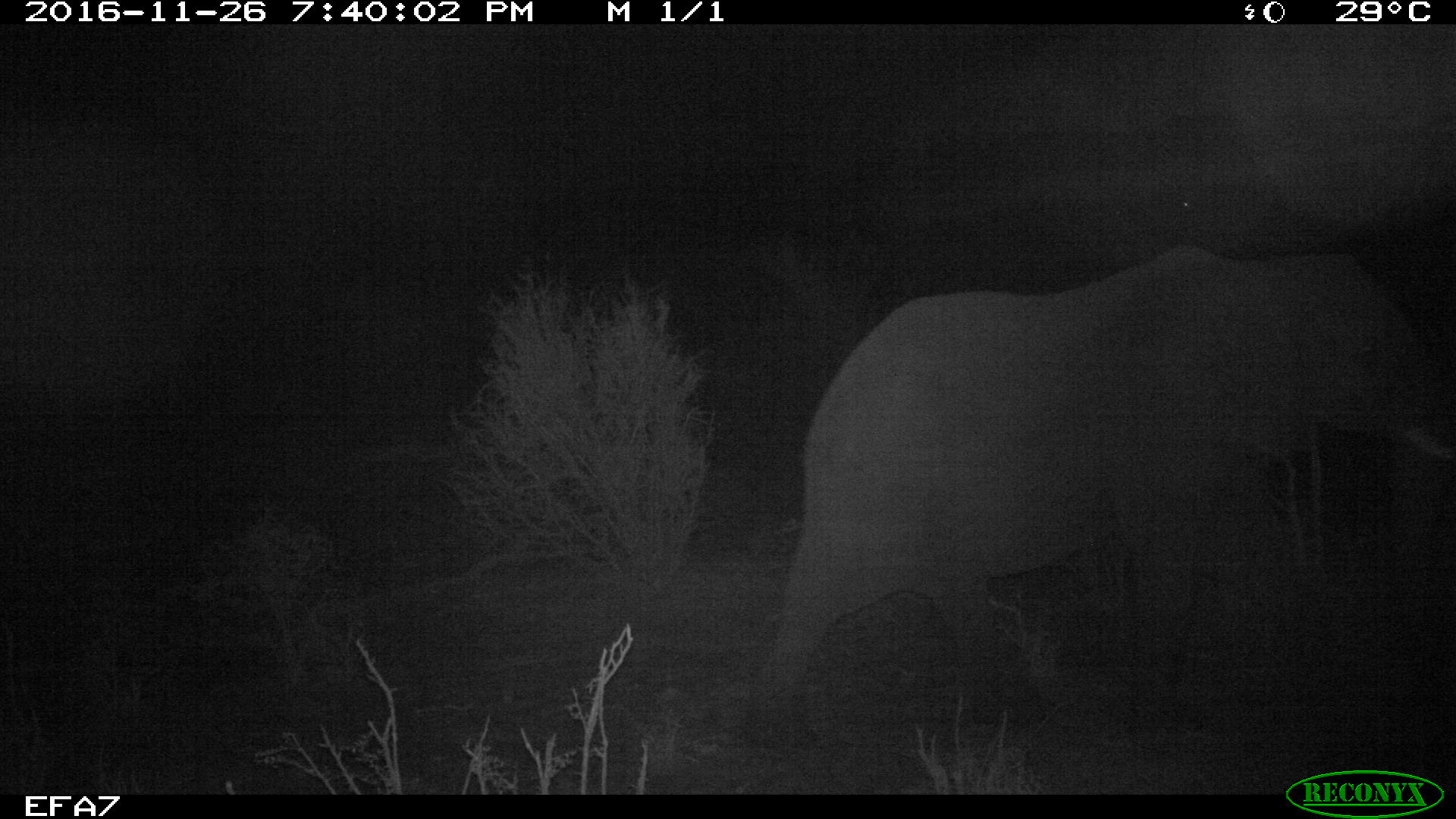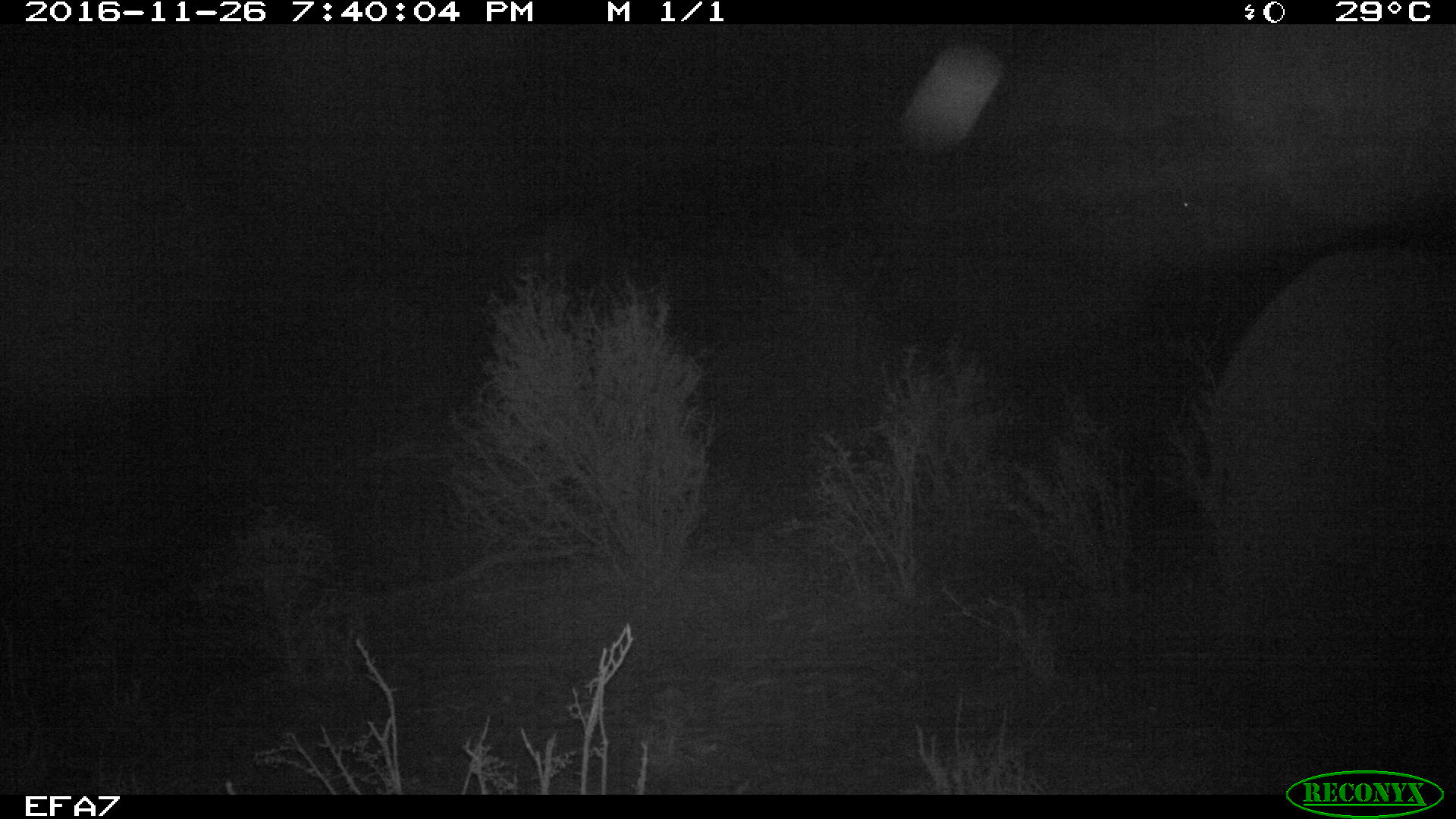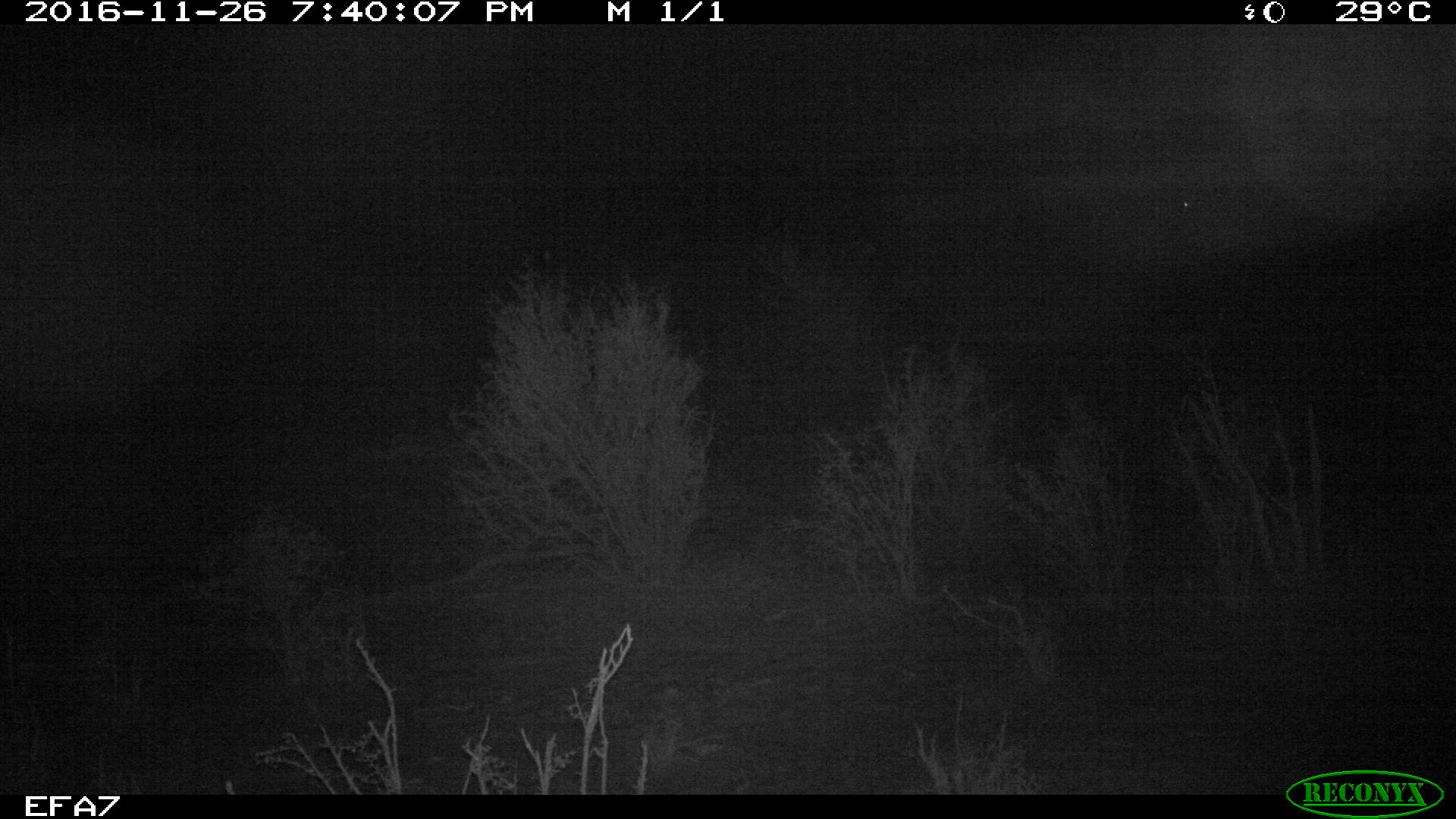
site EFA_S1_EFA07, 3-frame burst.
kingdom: Animalia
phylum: Chordata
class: Mammalia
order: Proboscidea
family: Elephantidae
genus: Loxodonta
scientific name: Loxodonta africana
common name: african bush elephant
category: elephant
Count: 1.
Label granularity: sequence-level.